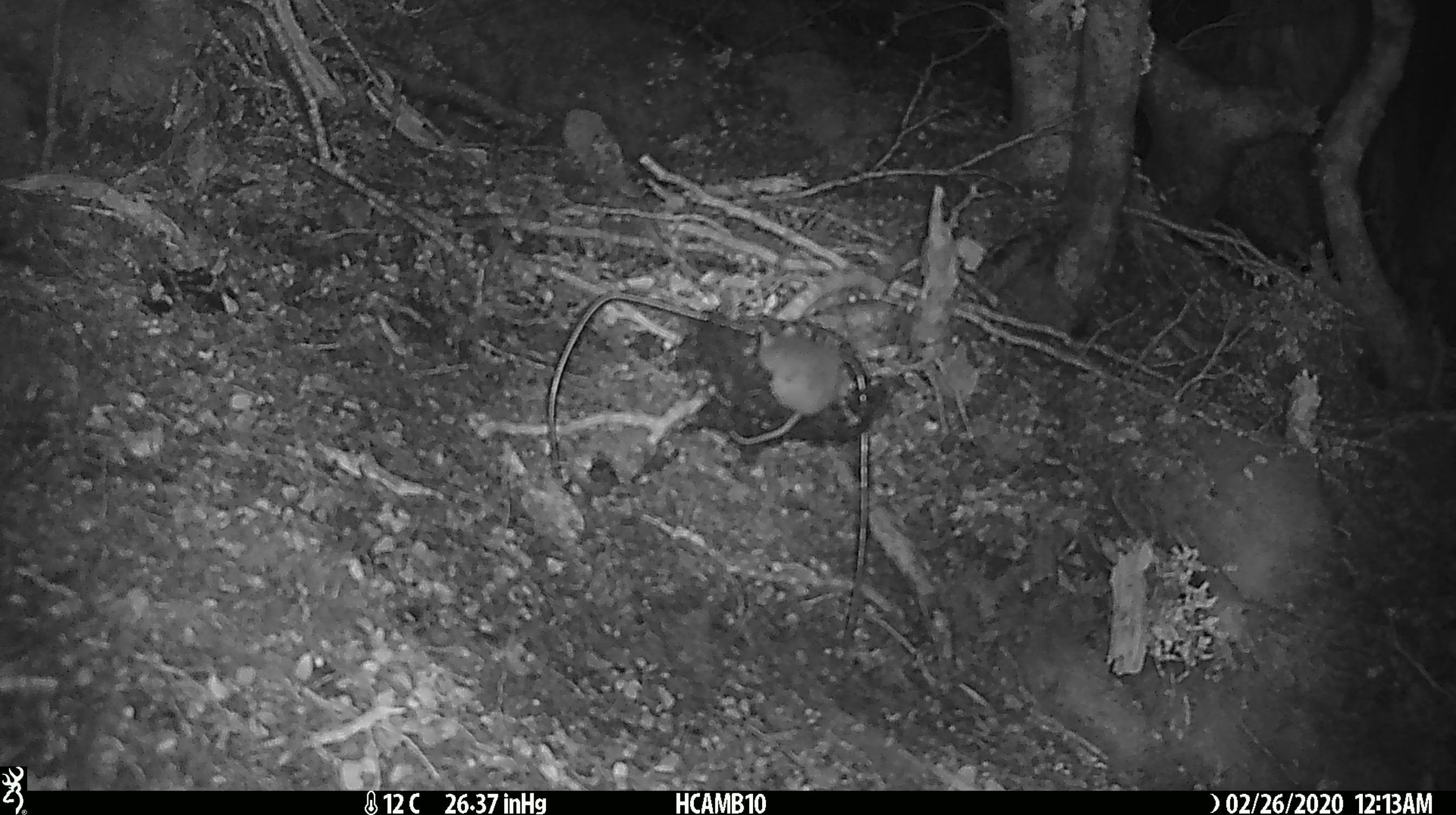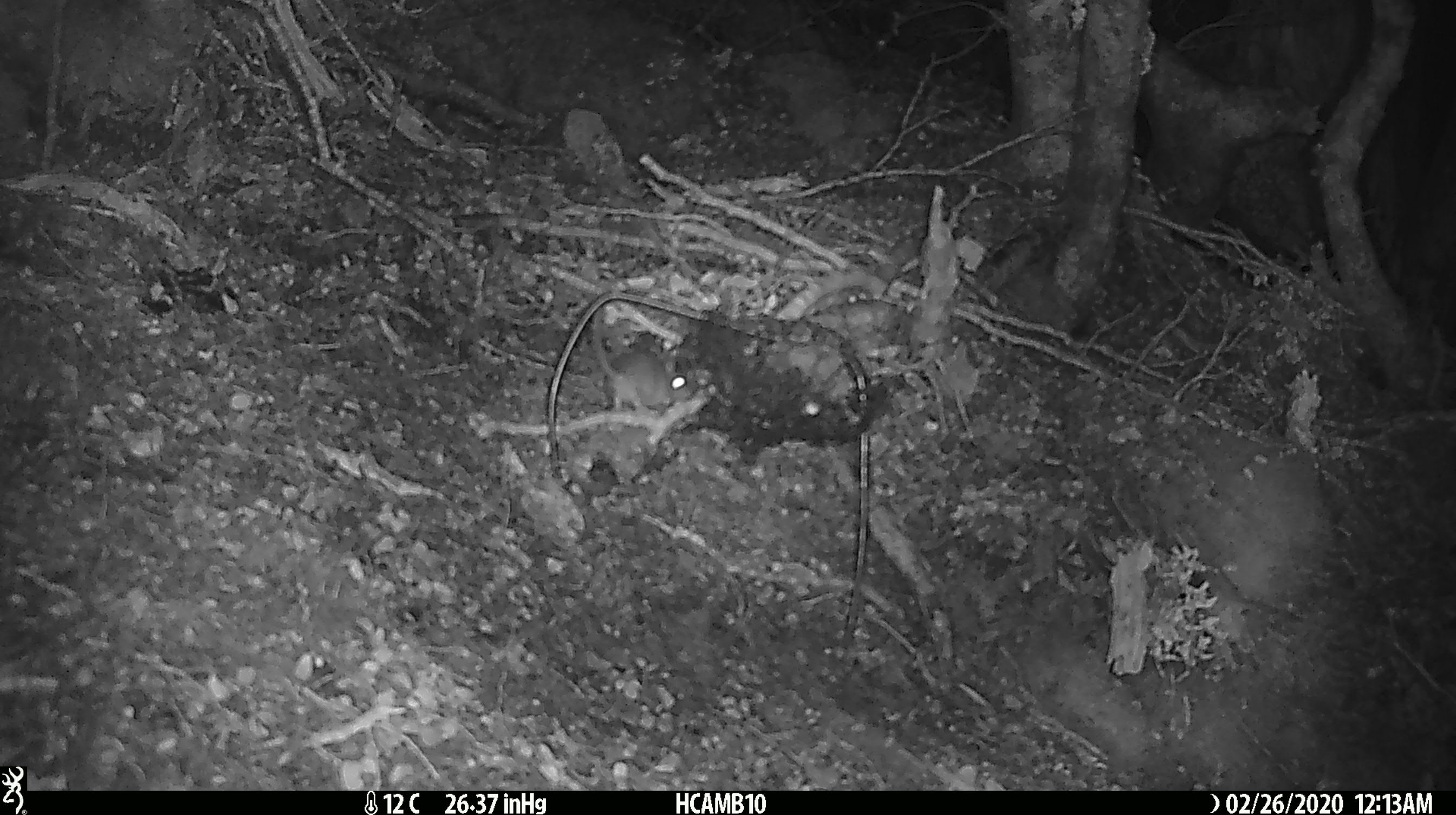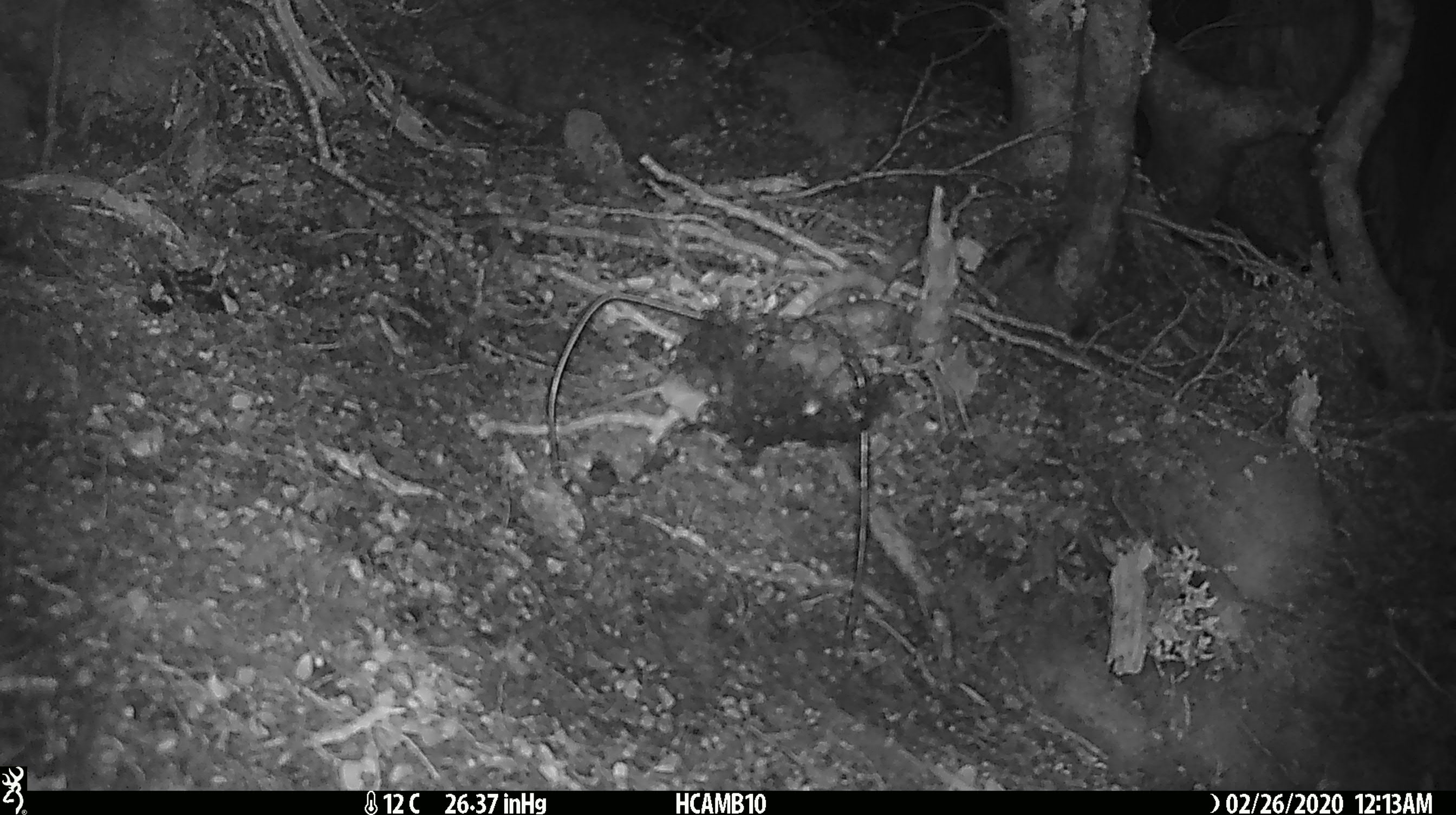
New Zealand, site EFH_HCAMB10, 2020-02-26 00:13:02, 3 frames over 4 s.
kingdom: Animalia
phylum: Chordata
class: Mammalia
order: Rodentia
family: Muridae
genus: Mus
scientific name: Mus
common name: mouse